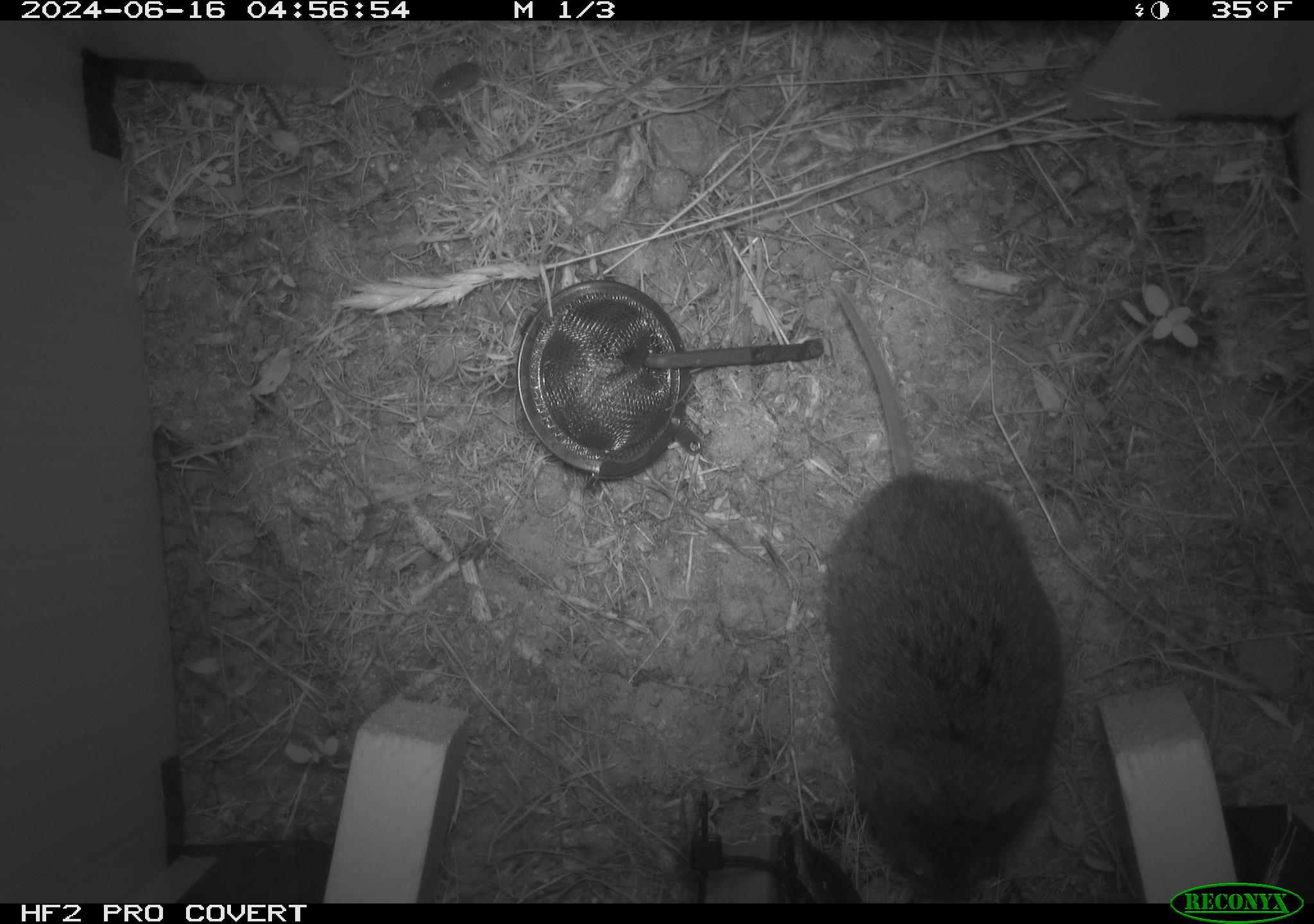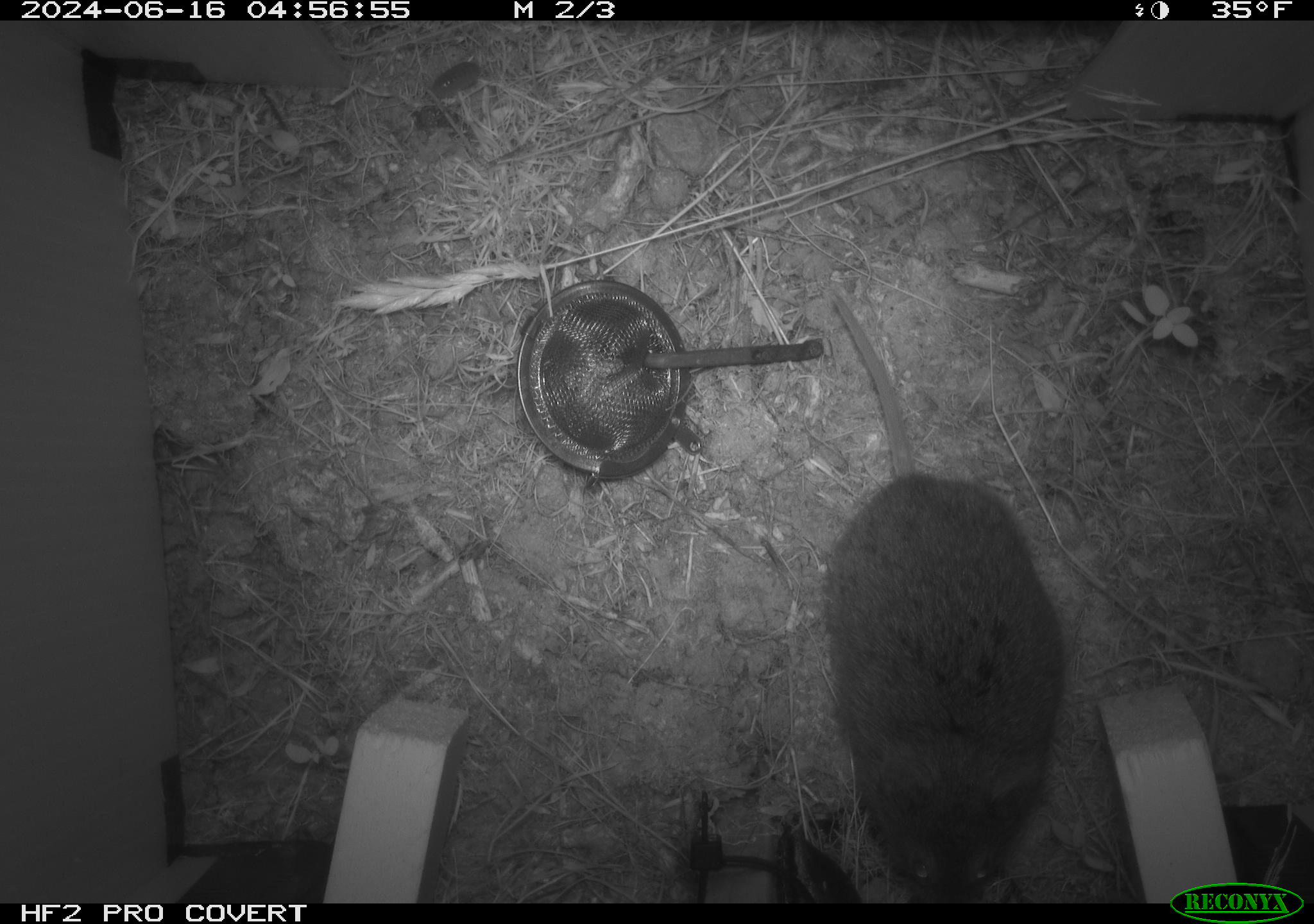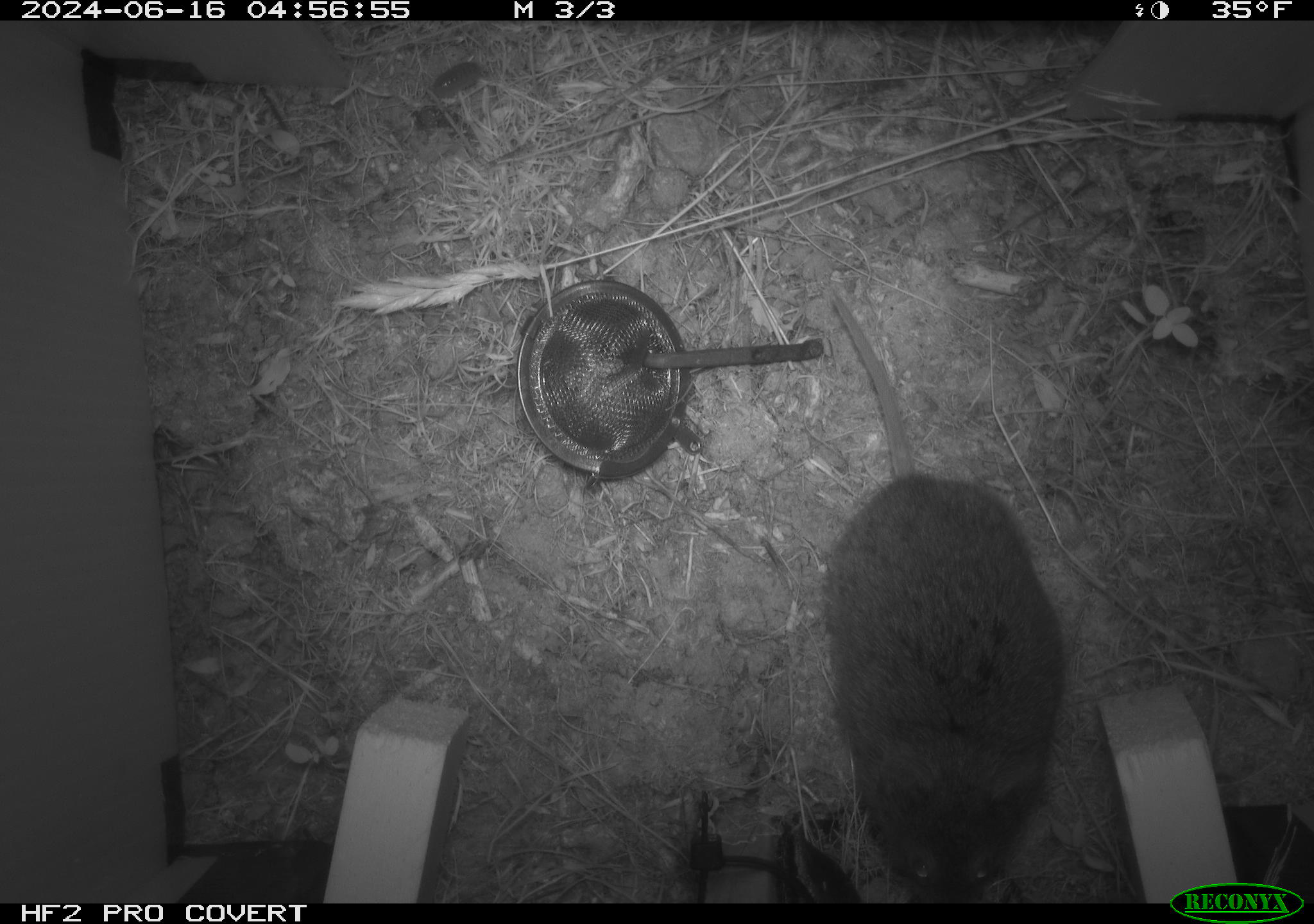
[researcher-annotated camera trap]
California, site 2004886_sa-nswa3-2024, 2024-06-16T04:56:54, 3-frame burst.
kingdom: Animalia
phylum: Chordata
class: Mammalia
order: Rodentia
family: Cricetidae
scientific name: Arvicolinae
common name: voles, lemmings, and muskrats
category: arvicolinae subfamily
Arvicolinae subfamily (voles, lemmings, and muskrats) (Arvicolinae).